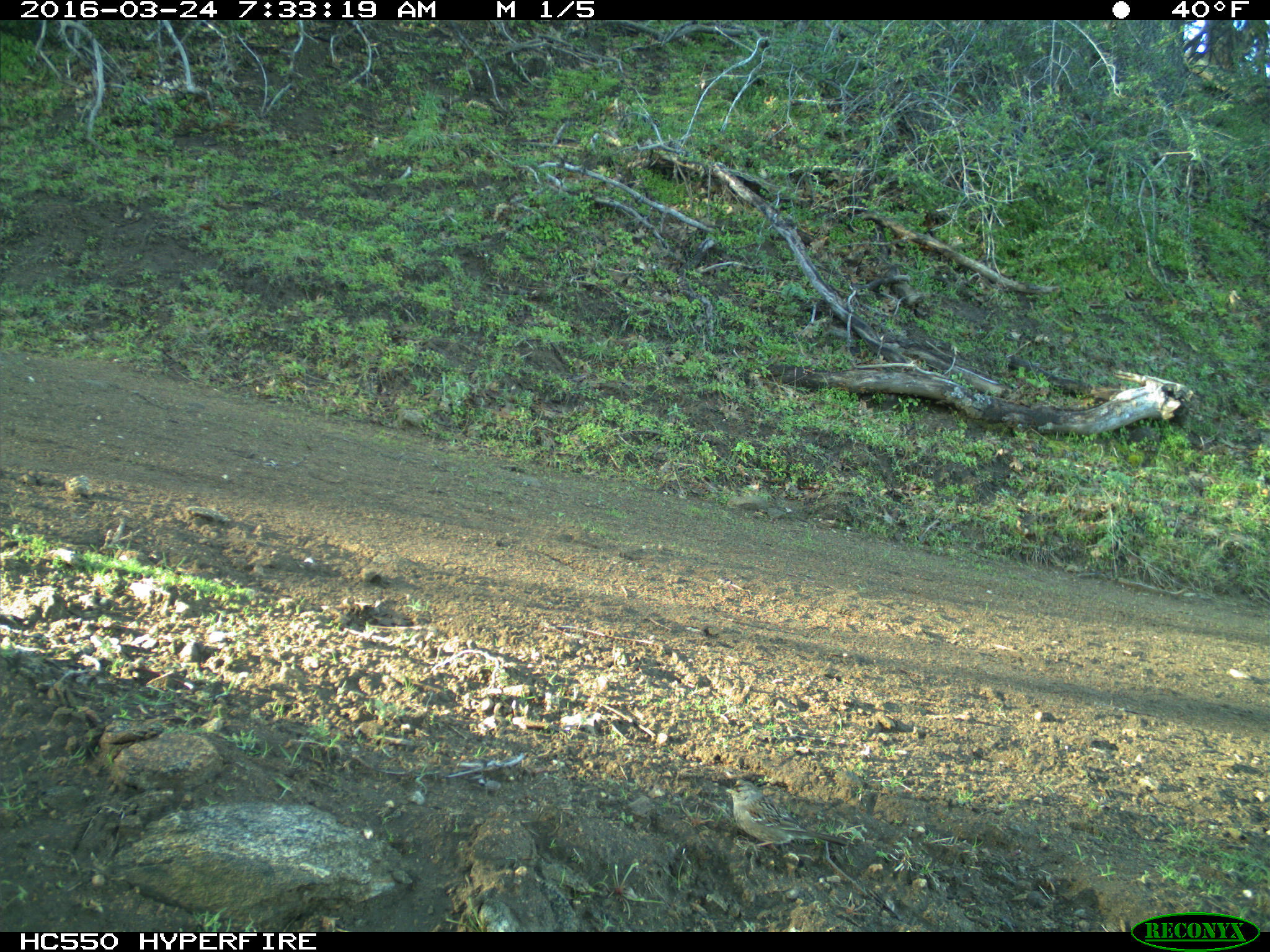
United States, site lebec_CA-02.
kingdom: Animalia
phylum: Chordata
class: Aves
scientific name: Aves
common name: birds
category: unidentified bird